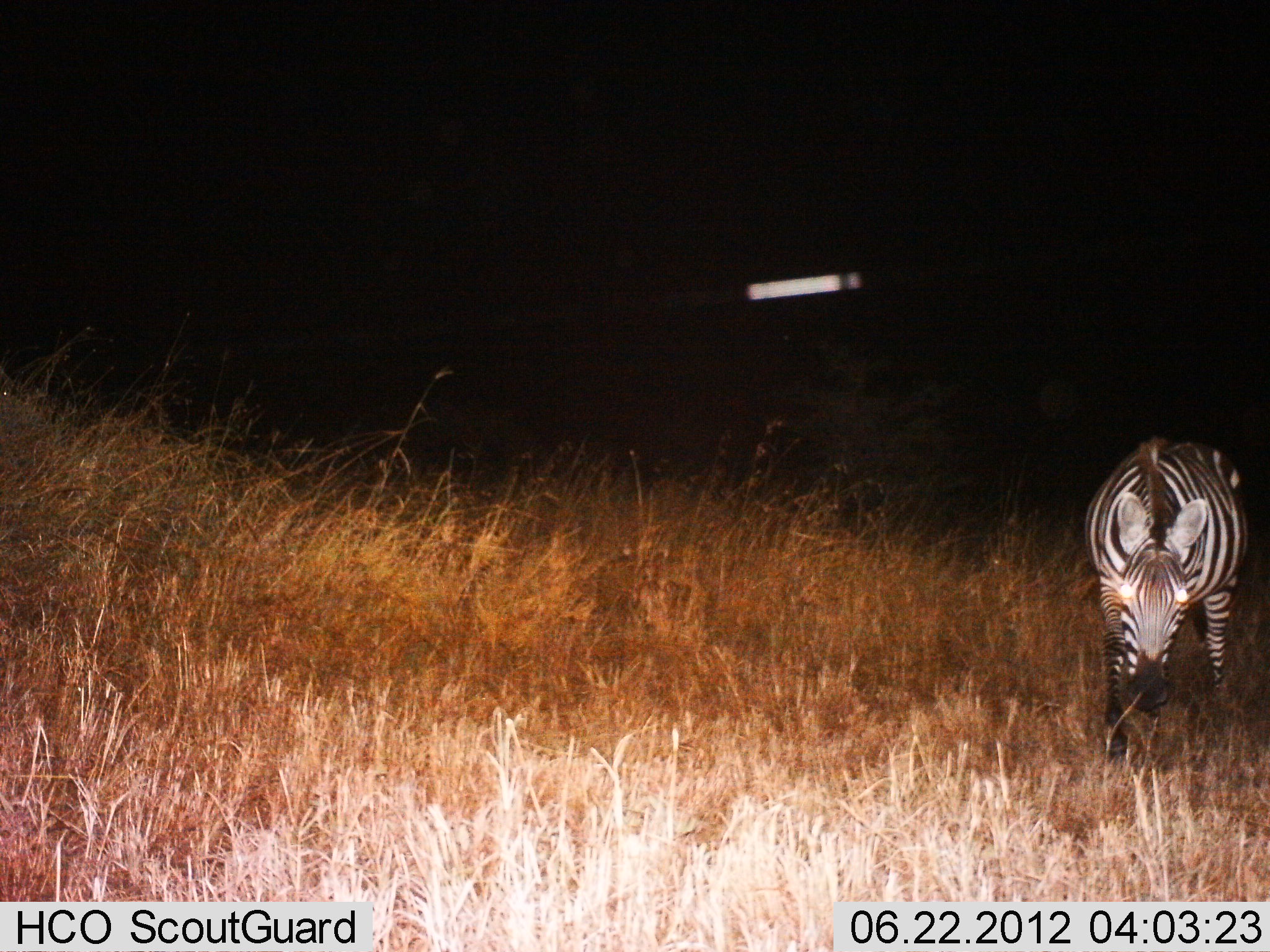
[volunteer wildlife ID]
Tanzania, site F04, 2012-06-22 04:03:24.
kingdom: Animalia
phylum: Chordata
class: Mammalia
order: Perissodactyla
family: Equidae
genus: Equus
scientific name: Equus quagga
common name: plains zebra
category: zebra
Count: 1.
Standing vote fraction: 20%.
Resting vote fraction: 0%.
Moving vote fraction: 30%.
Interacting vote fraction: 0%.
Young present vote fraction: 0%.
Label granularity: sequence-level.